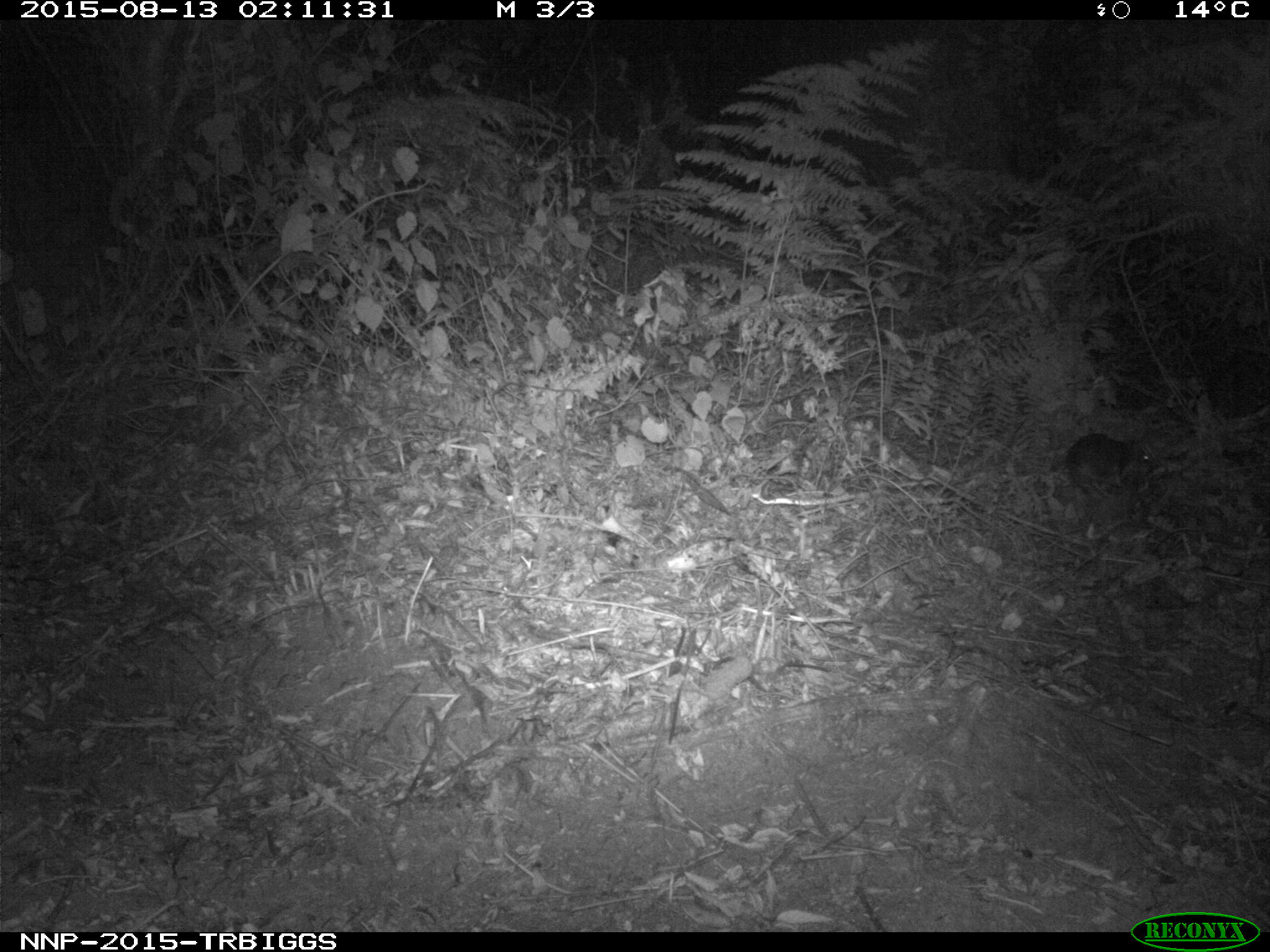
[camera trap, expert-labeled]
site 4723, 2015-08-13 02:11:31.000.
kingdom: Animalia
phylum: Chordata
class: Mammalia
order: Rodentia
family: Nesomyidae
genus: Cricetomys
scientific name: Cricetomys gambianus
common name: african giant pouched rat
Cricetomys gambianus (african giant pouched rat), count 1.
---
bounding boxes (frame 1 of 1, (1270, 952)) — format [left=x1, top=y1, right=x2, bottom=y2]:
cricetomys gambianus: [left=1064, top=432, right=1153, bottom=497]